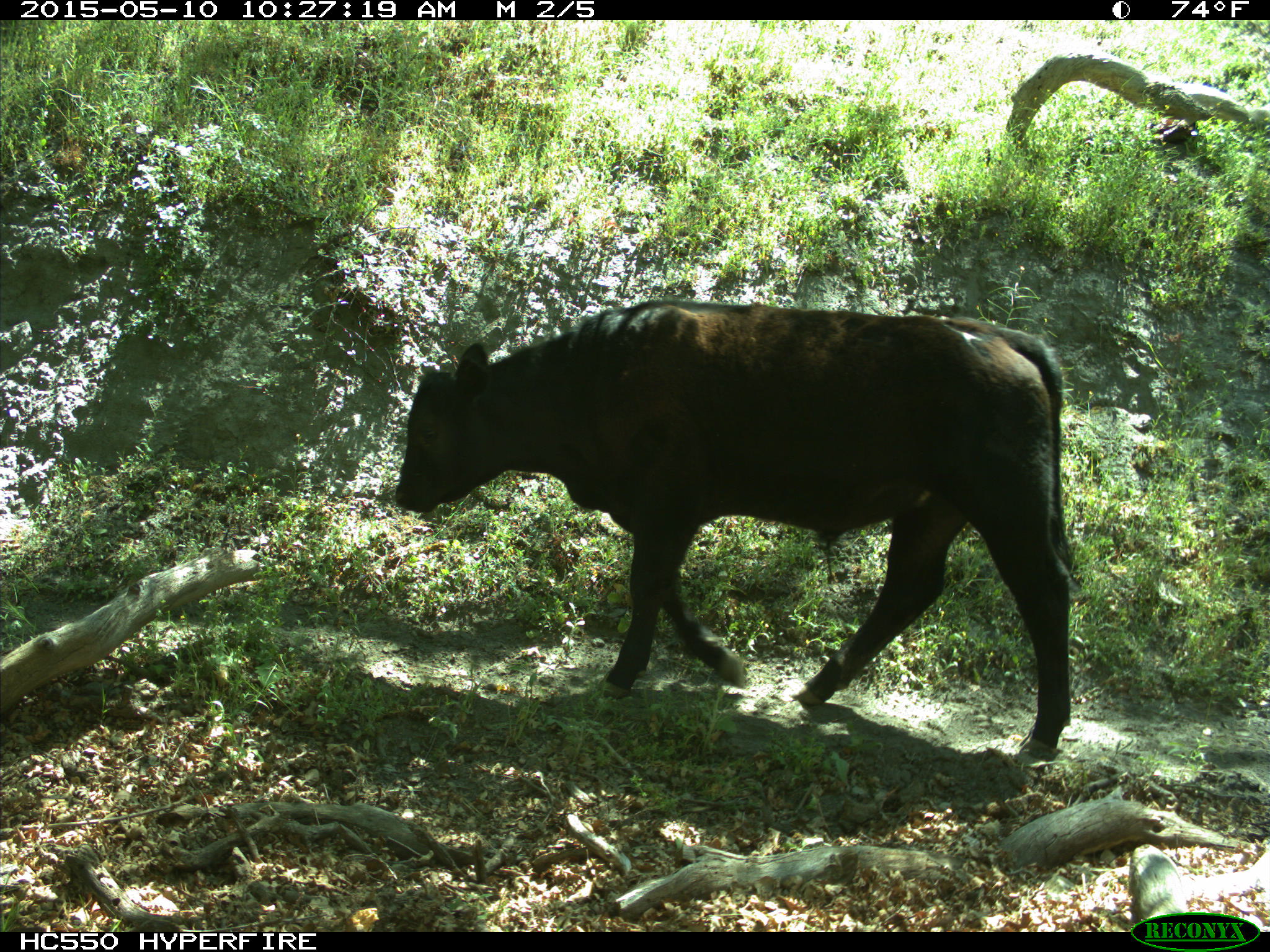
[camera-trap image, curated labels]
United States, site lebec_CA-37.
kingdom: Animalia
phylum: Chordata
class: Mammalia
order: Artiodactyla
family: Bovidae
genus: Bos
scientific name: Bos taurus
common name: domestic cow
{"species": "Bos taurus (domestic cow)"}